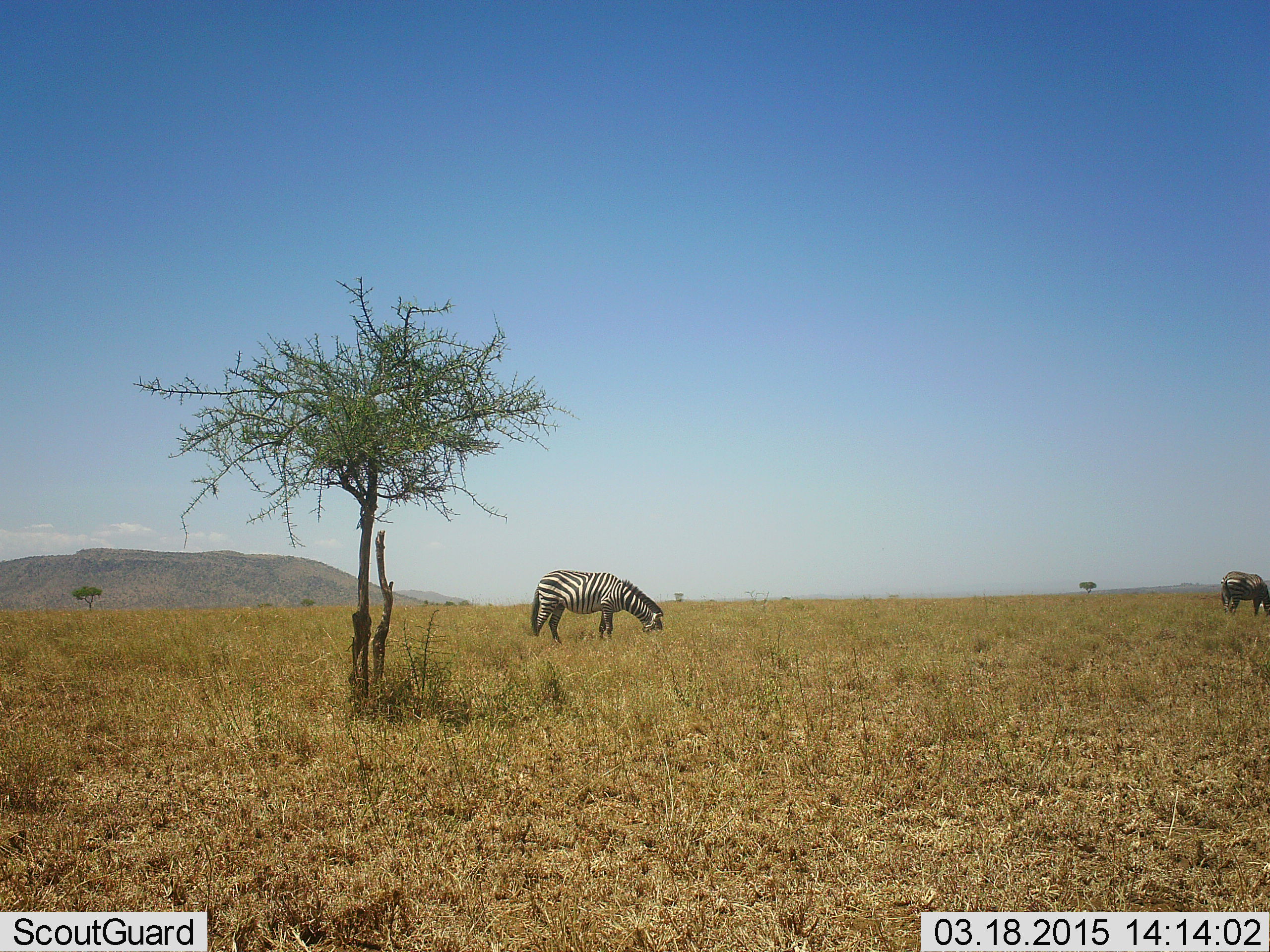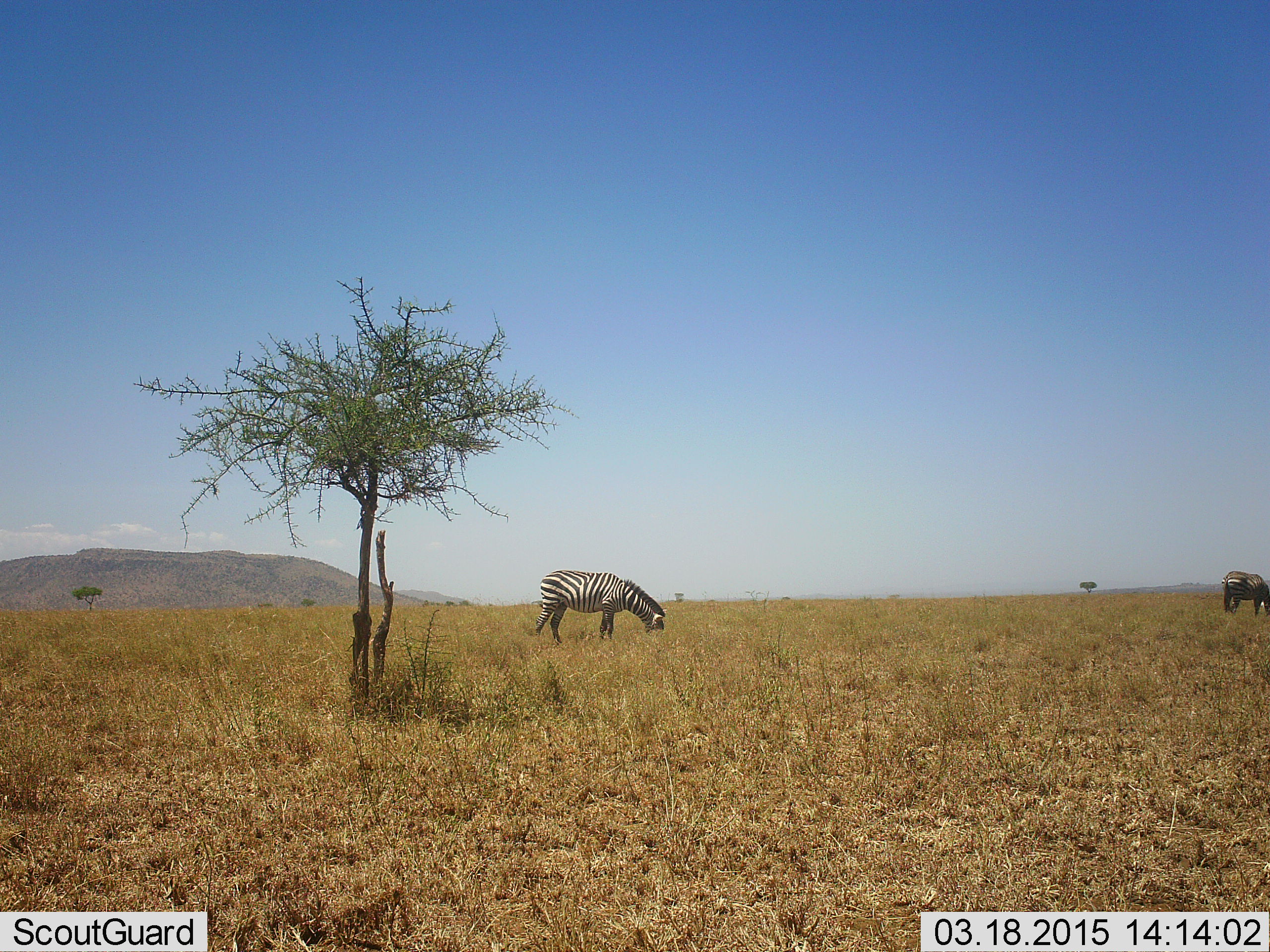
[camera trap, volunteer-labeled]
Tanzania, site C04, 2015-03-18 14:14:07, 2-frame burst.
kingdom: Animalia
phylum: Chordata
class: Mammalia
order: Perissodactyla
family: Equidae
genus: Equus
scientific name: Equus quagga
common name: plains zebra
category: zebra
Zebra (plains zebra) (Equus quagga), count 2. Behavior (volunteer vote fractions): standing 20%, resting 0%, moving 0%, interacting 0%. Young present (vote fraction): 0%. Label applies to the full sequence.